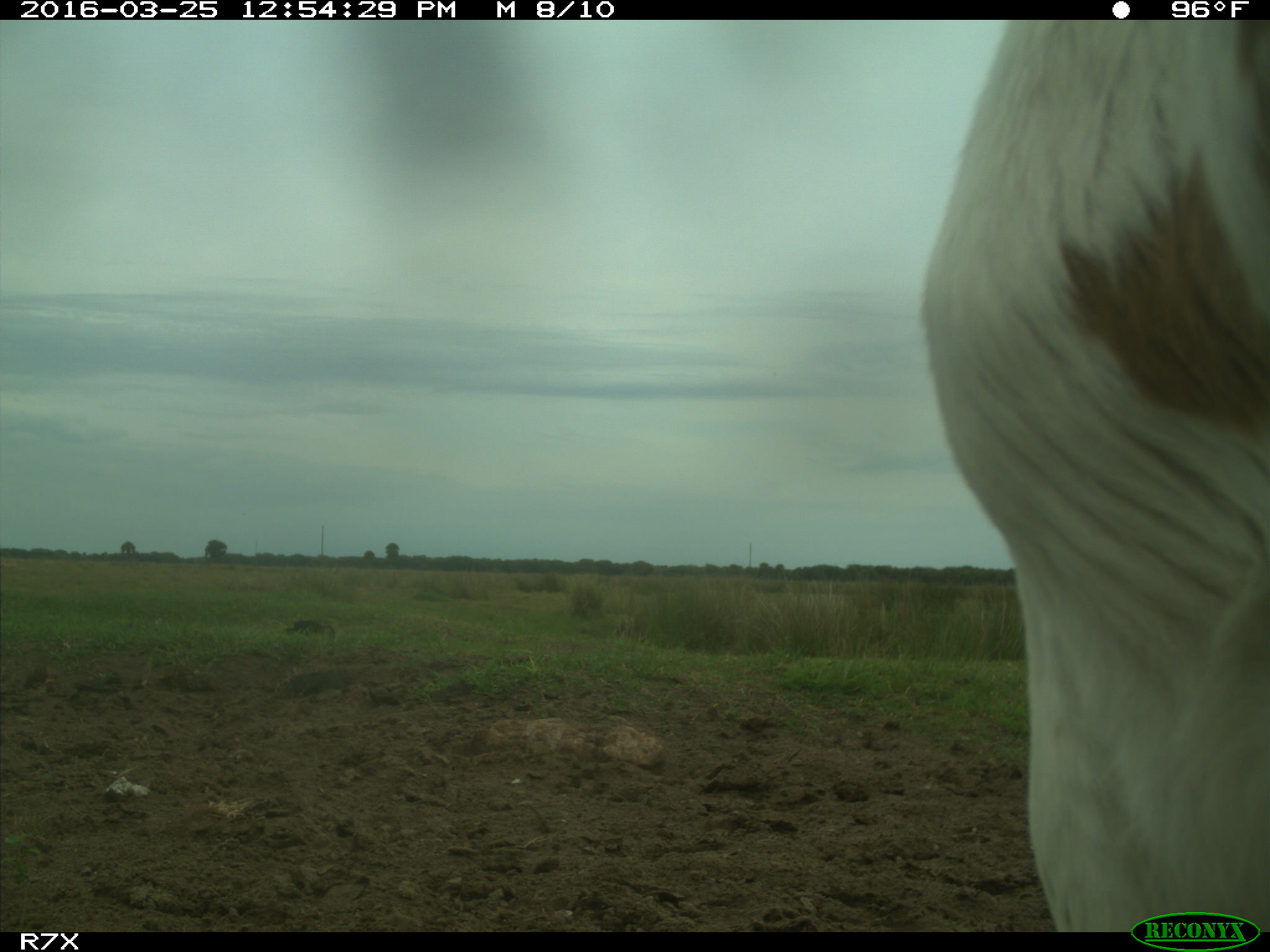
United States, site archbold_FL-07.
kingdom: Animalia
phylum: Chordata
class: Mammalia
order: Artiodactyla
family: Bovidae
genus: Bos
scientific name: Bos taurus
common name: domestic cow